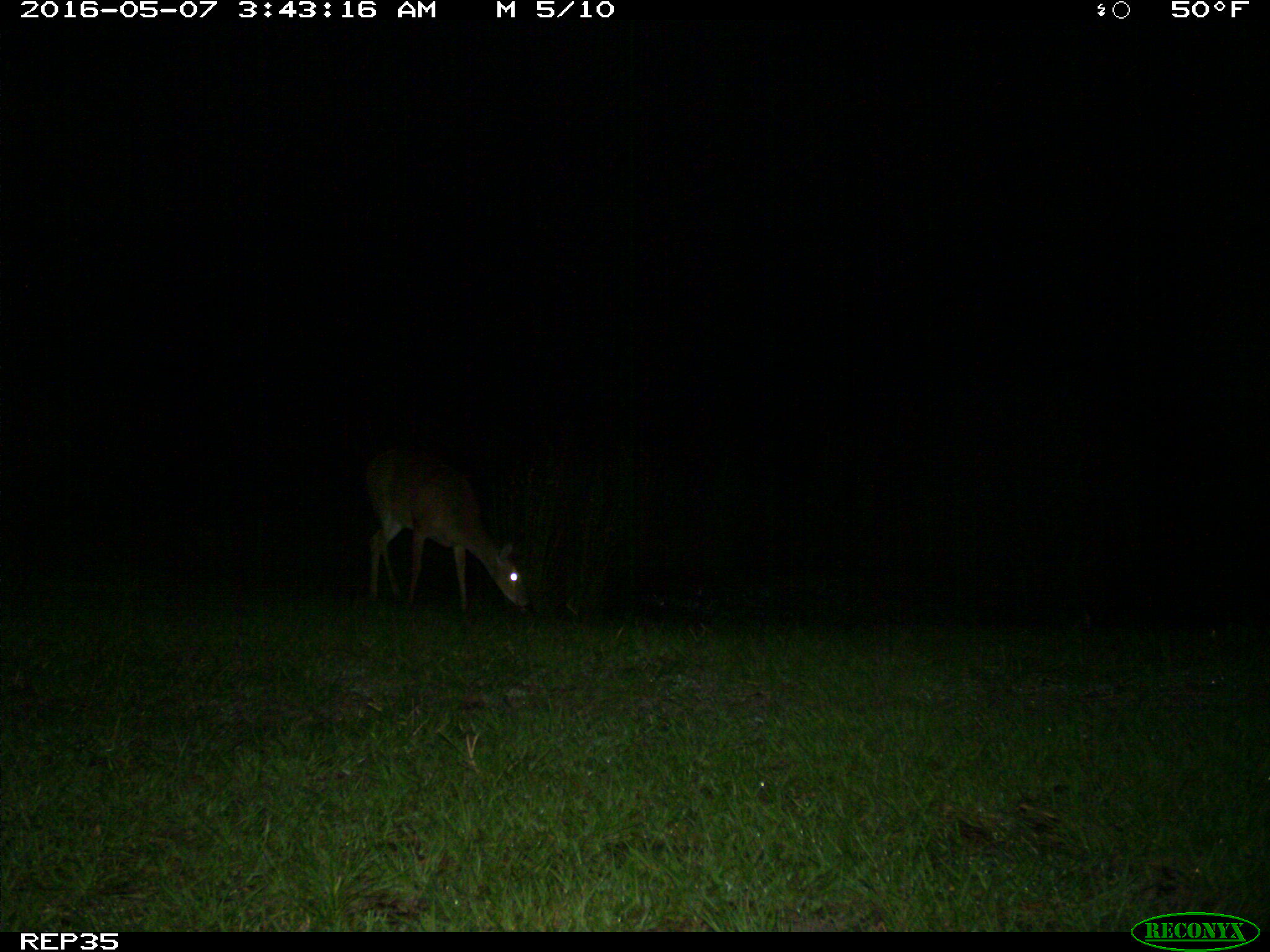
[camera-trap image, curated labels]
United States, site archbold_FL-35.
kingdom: Animalia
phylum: Chordata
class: Mammalia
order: Artiodactyla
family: Cervidae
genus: Odocoileus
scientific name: Odocoileus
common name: deer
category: unidentified deer